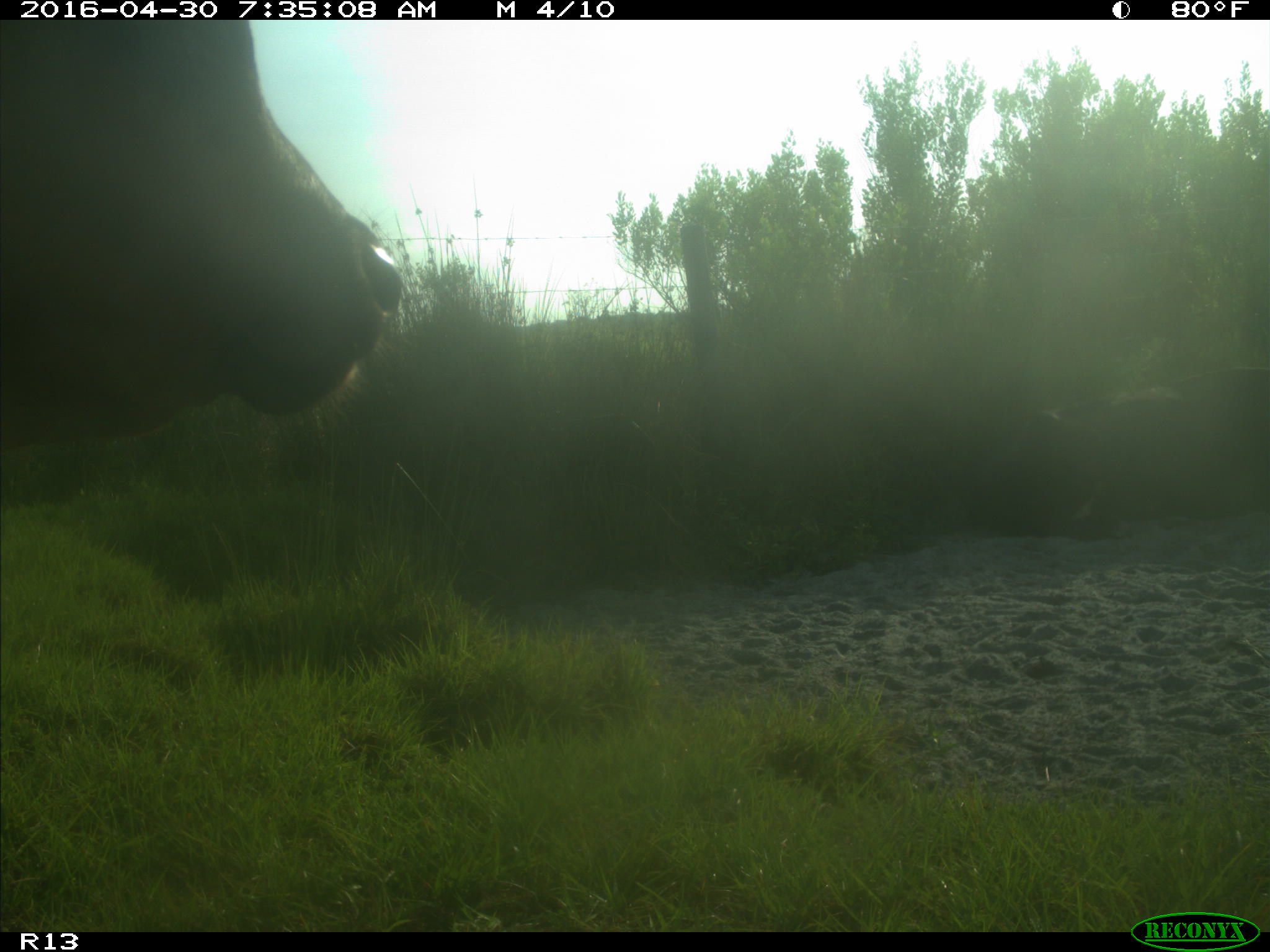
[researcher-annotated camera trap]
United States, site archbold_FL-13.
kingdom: Animalia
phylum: Chordata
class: Mammalia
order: Artiodactyla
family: Bovidae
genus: Bos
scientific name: Bos taurus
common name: domestic cow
Bos taurus (domestic cow).